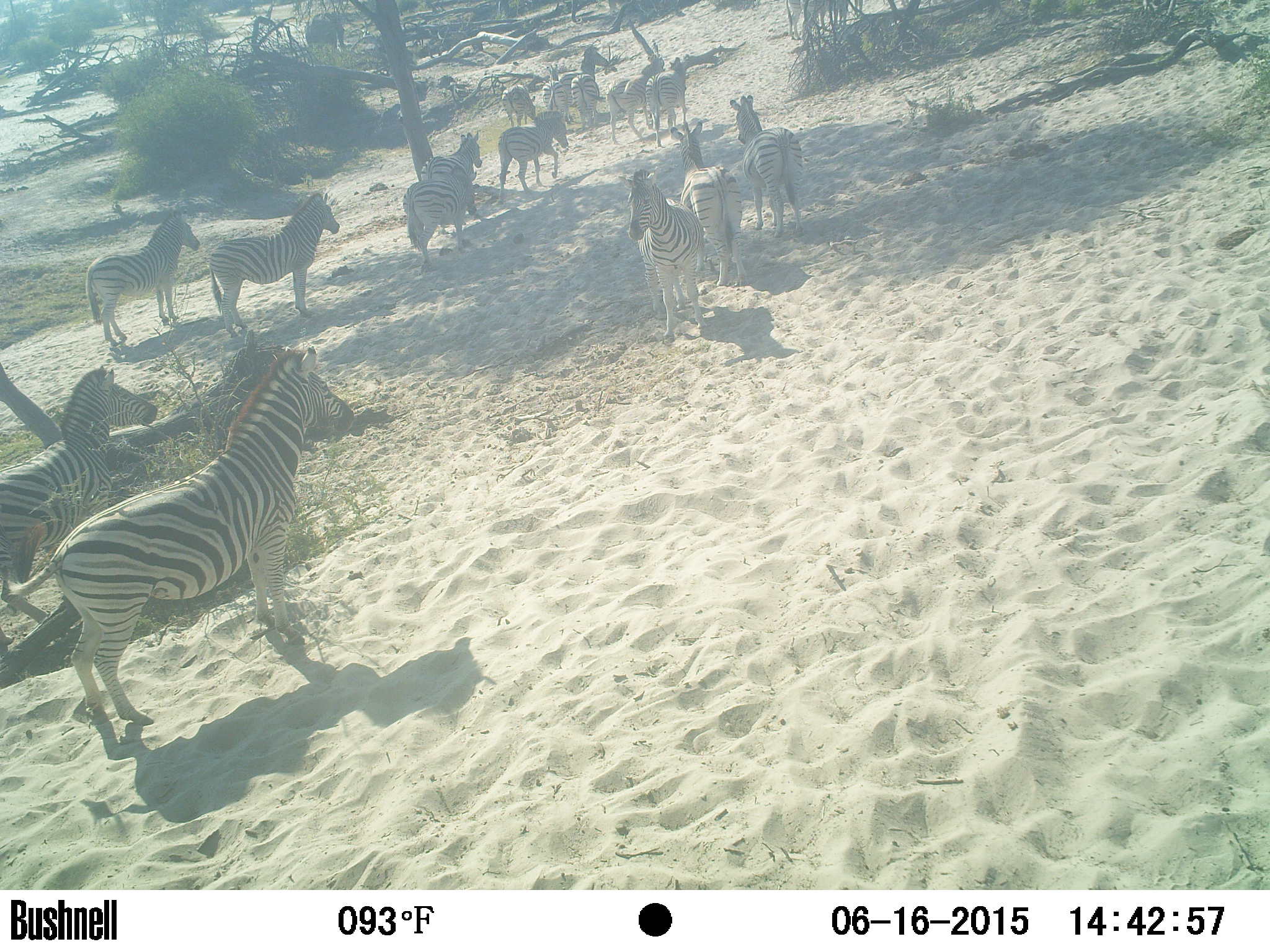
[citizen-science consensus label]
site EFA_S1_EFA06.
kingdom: Animalia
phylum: Chordata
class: Mammalia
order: Proboscidea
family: Elephantidae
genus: Loxodonta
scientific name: Loxodonta africana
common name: african bush elephant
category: elephant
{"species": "elephant (african bush elephant) (Loxodonta africana)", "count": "1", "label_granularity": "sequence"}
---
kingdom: Animalia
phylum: Chordata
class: Mammalia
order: Perissodactyla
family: Equidae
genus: Equus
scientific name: Equus quagga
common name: plains zebra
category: zebraplains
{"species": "zebraplains (plains zebra) (Equus quagga)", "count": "11-50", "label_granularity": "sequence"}